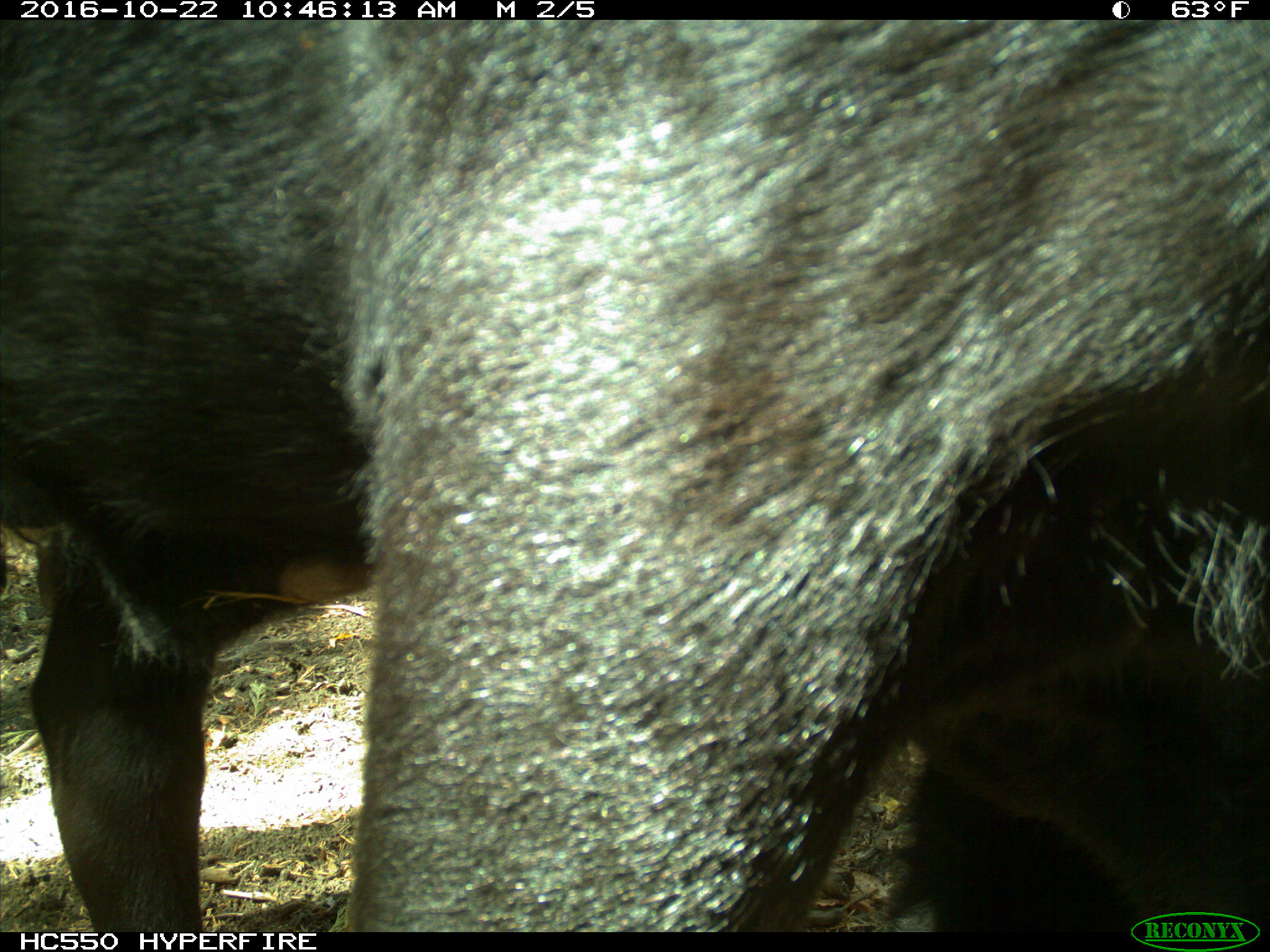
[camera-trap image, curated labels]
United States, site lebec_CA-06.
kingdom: Animalia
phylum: Chordata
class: Mammalia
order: Artiodactyla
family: Bovidae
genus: Bos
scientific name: Bos taurus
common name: domestic cow